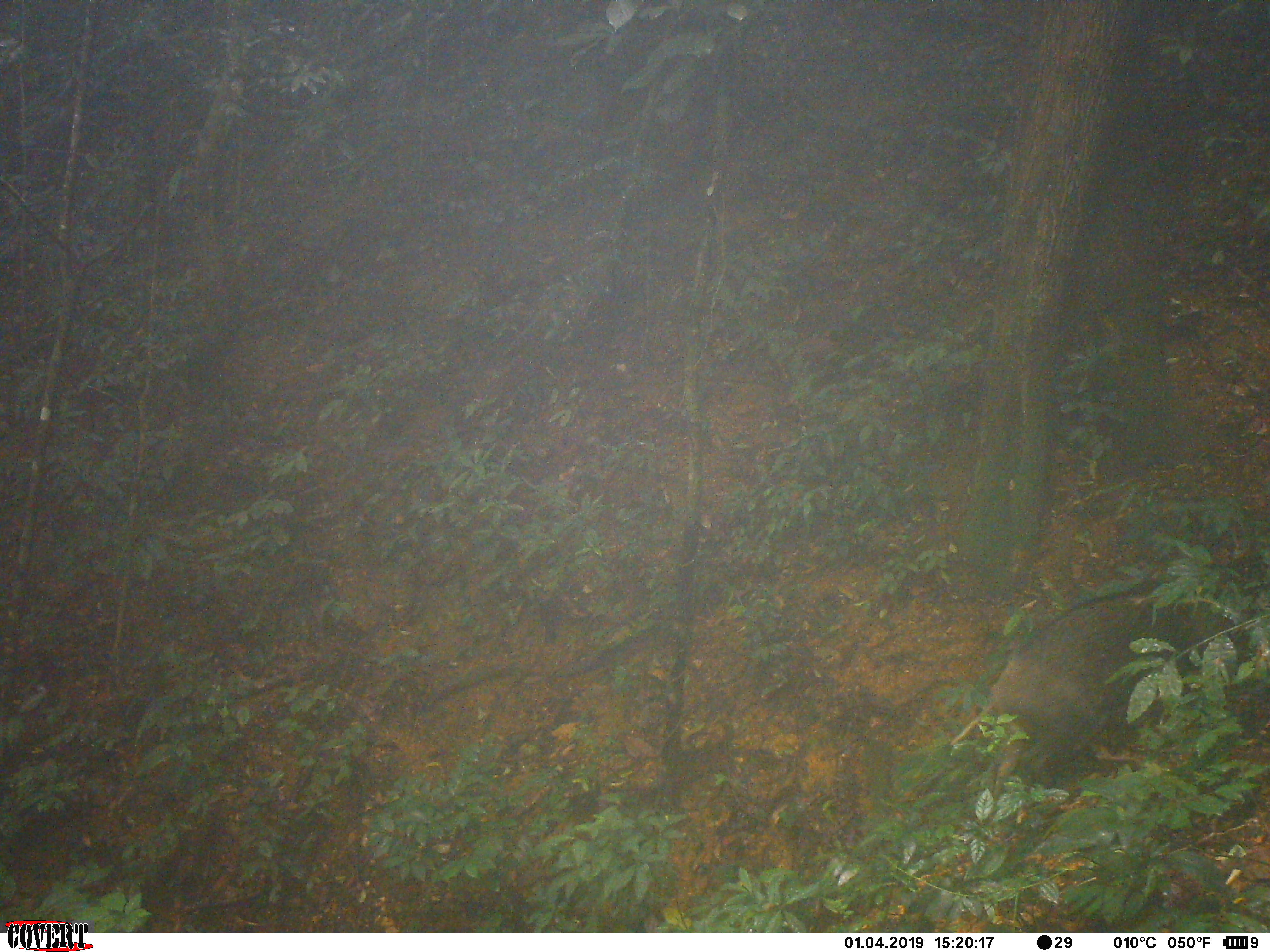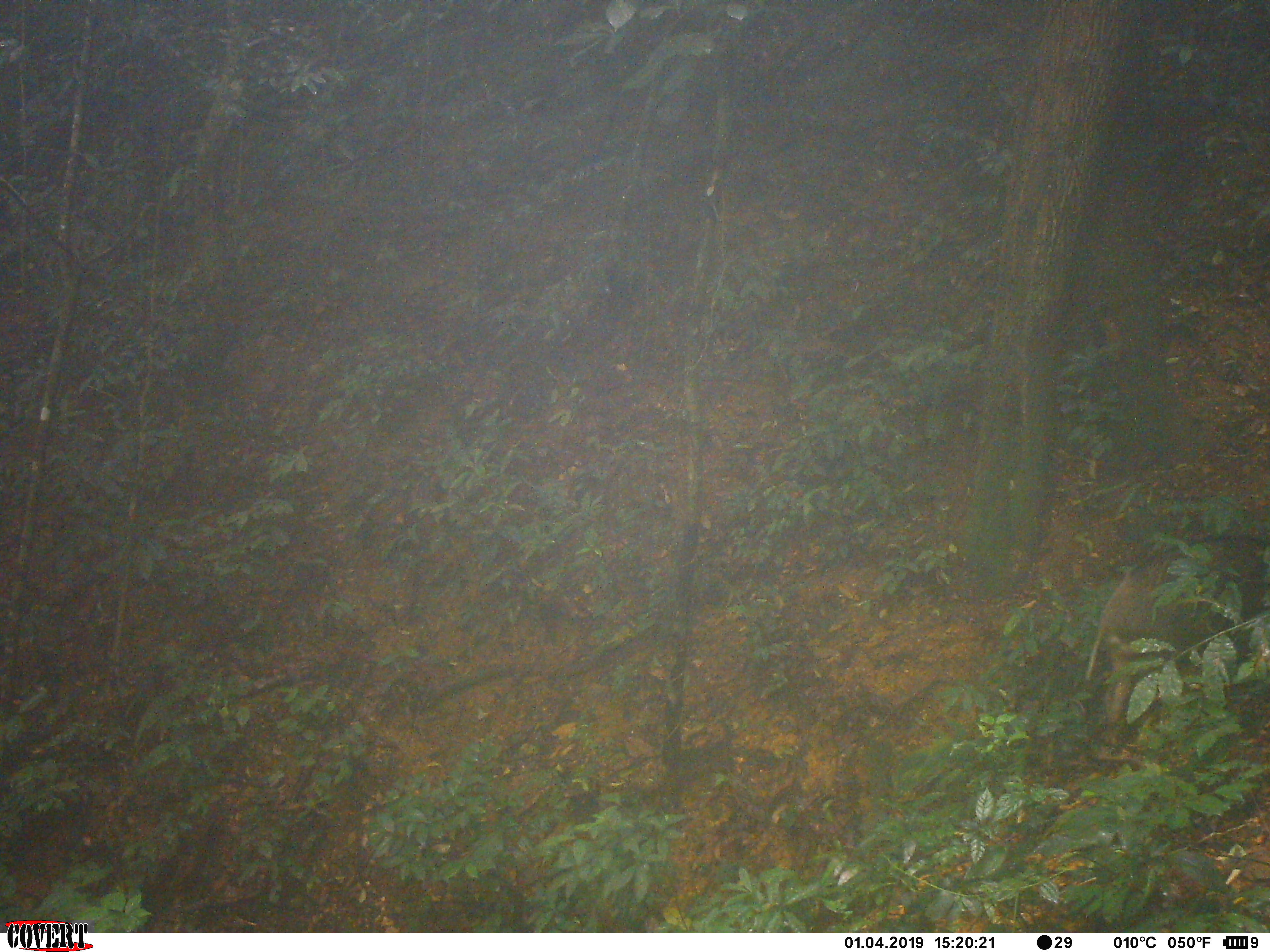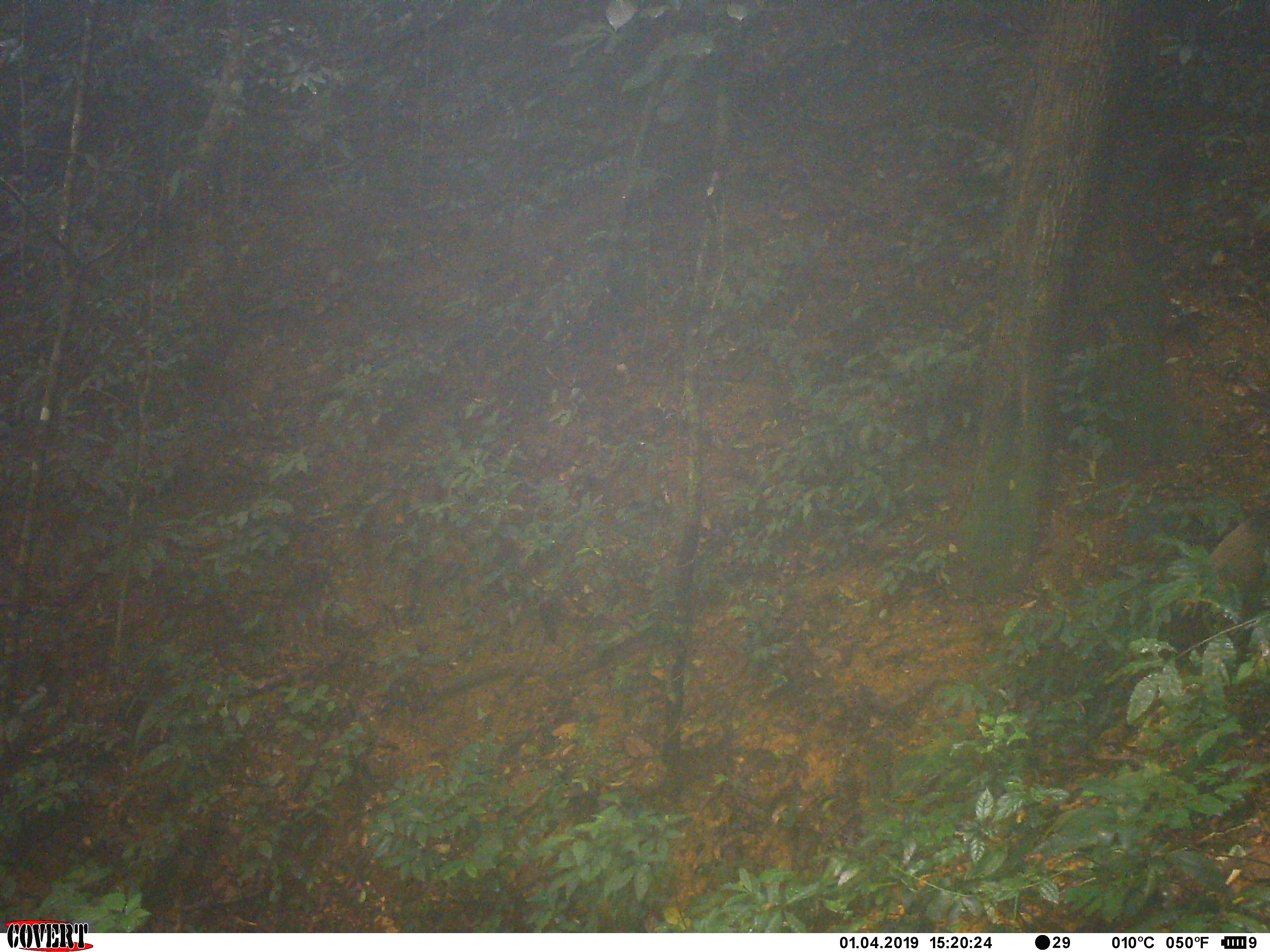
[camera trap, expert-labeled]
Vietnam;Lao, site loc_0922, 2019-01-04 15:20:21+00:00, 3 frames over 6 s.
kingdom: Animalia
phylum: Chordata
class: Mammalia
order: Artiodactyla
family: Suidae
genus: Sus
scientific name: Sus scrofa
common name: eurasian wild pig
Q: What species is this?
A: Eurasian wild pig (Sus scrofa).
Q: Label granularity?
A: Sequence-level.